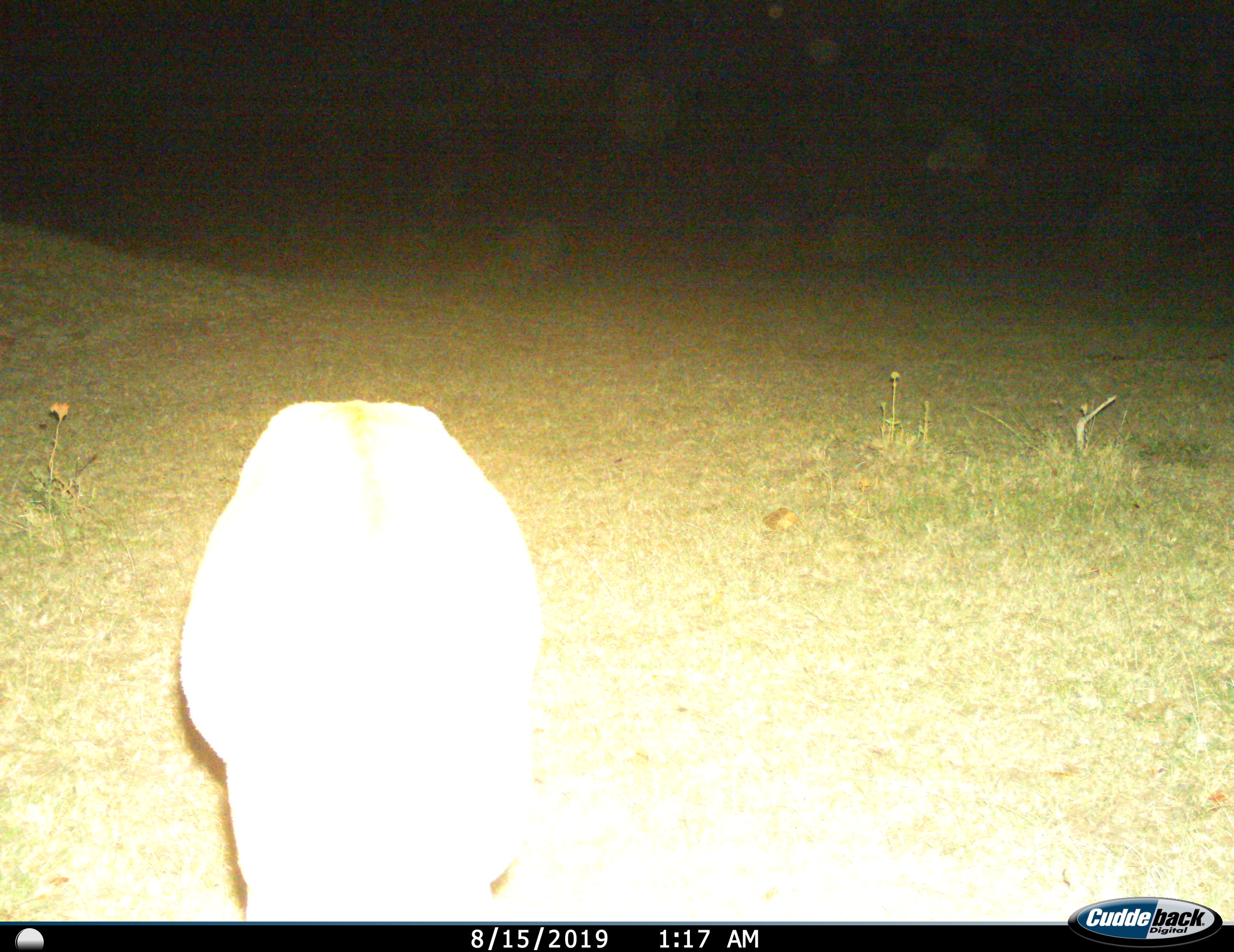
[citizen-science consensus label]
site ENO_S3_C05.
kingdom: Animalia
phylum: Chordata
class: Mammalia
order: Artiodactyla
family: Bovidae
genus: Aepyceros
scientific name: Aepyceros melampus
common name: impala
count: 1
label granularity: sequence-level